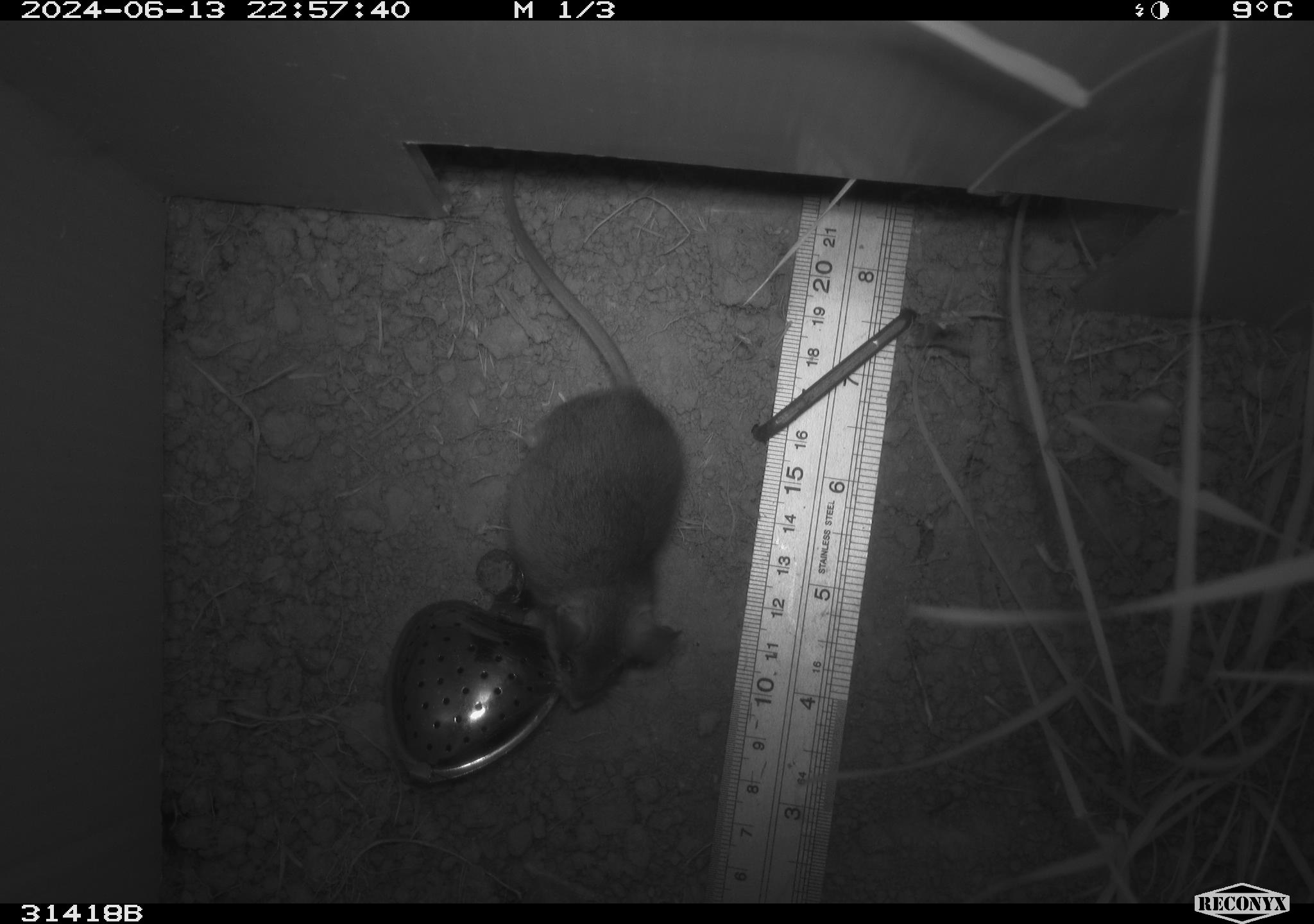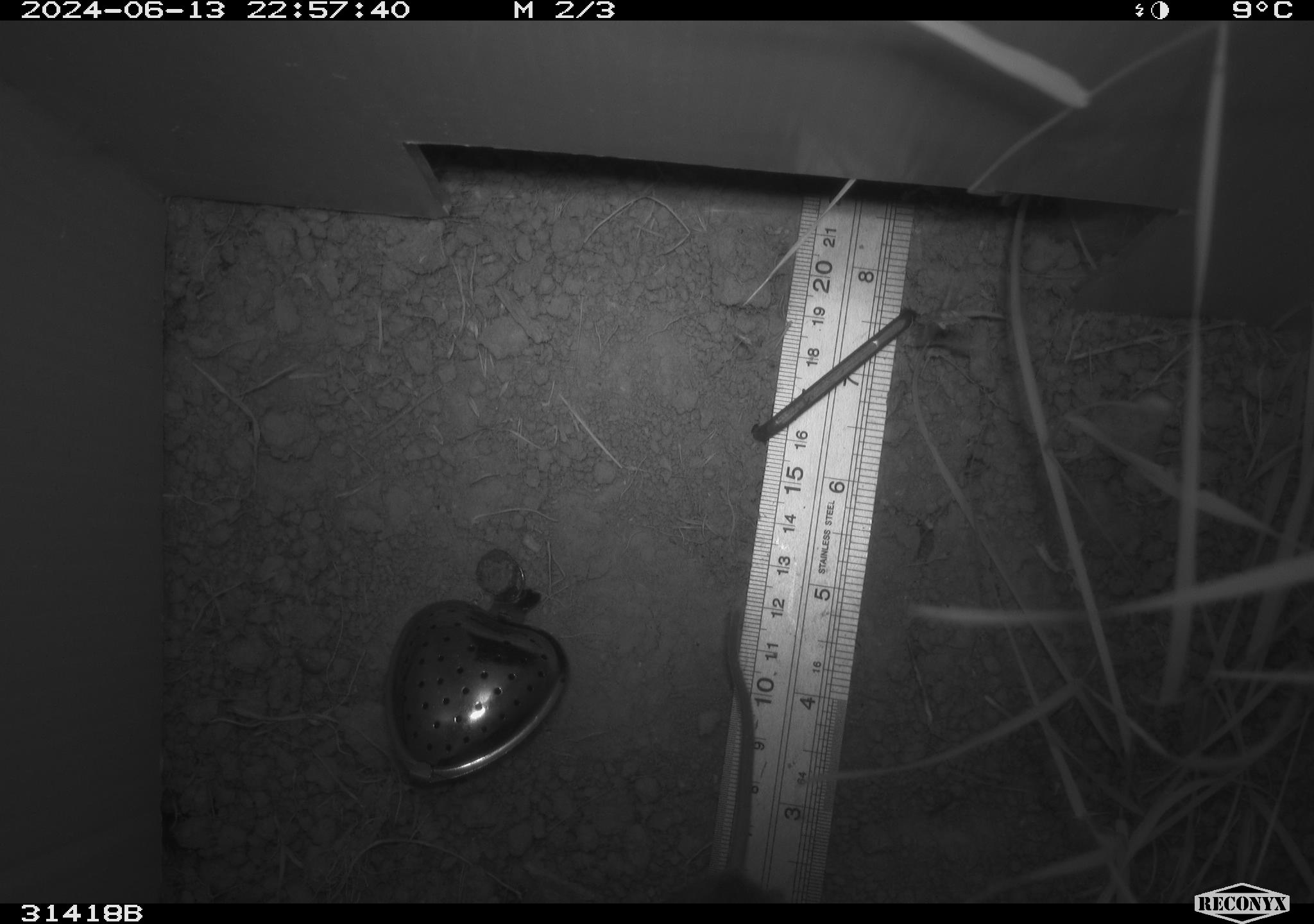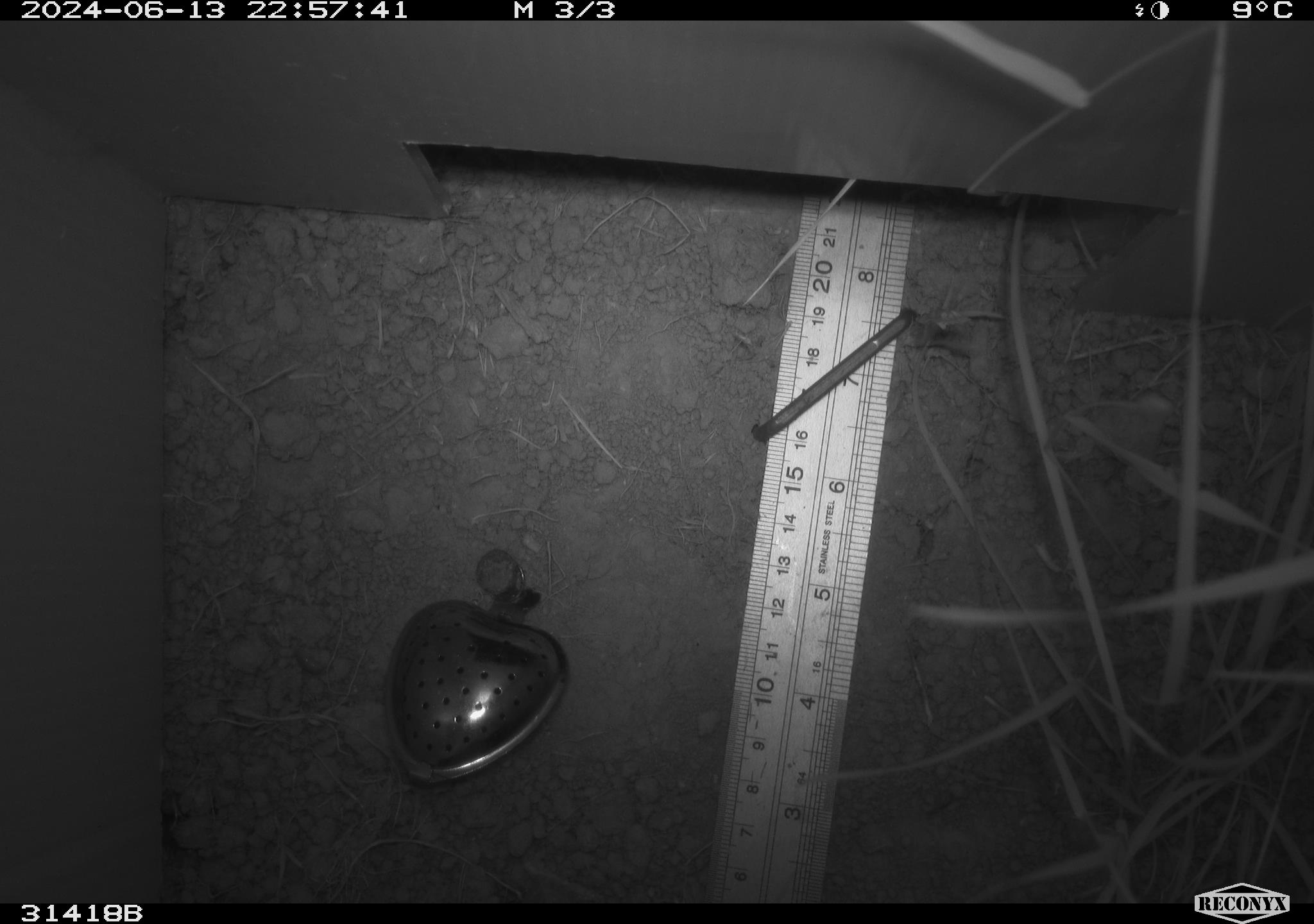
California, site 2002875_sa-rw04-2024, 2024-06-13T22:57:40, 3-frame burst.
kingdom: Animalia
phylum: Chordata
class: Mammalia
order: Rodentia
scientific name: Rodentia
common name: mouse species